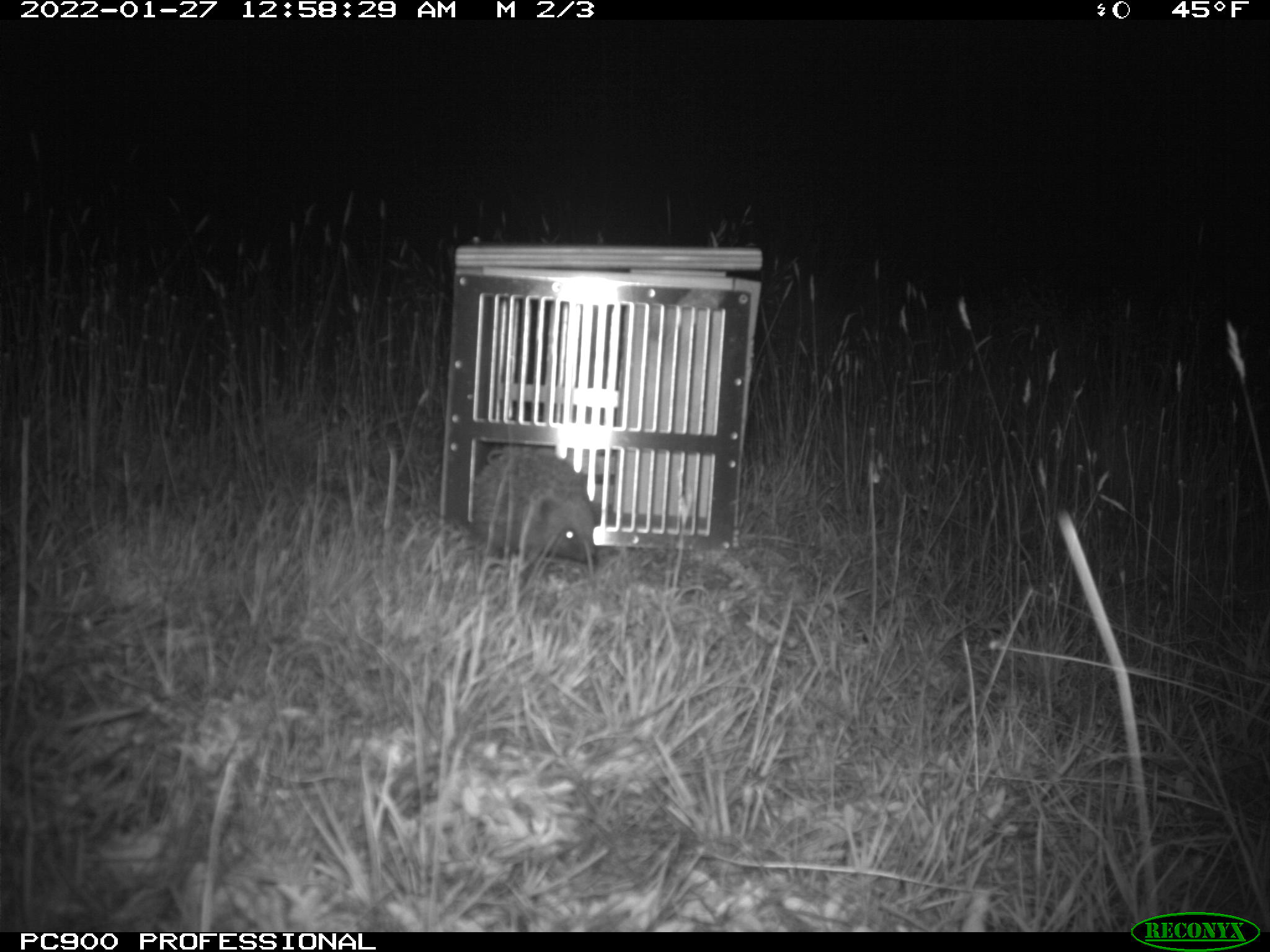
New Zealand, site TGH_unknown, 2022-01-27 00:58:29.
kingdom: Animalia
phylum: Chordata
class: Mammalia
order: Eulipotyphla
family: Erinaceidae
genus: Erinaceus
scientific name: Erinaceus europaeus europaeus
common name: european hedgehog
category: hedgehog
Hedgehog (european hedgehog) (Erinaceus europaeus europaeus).